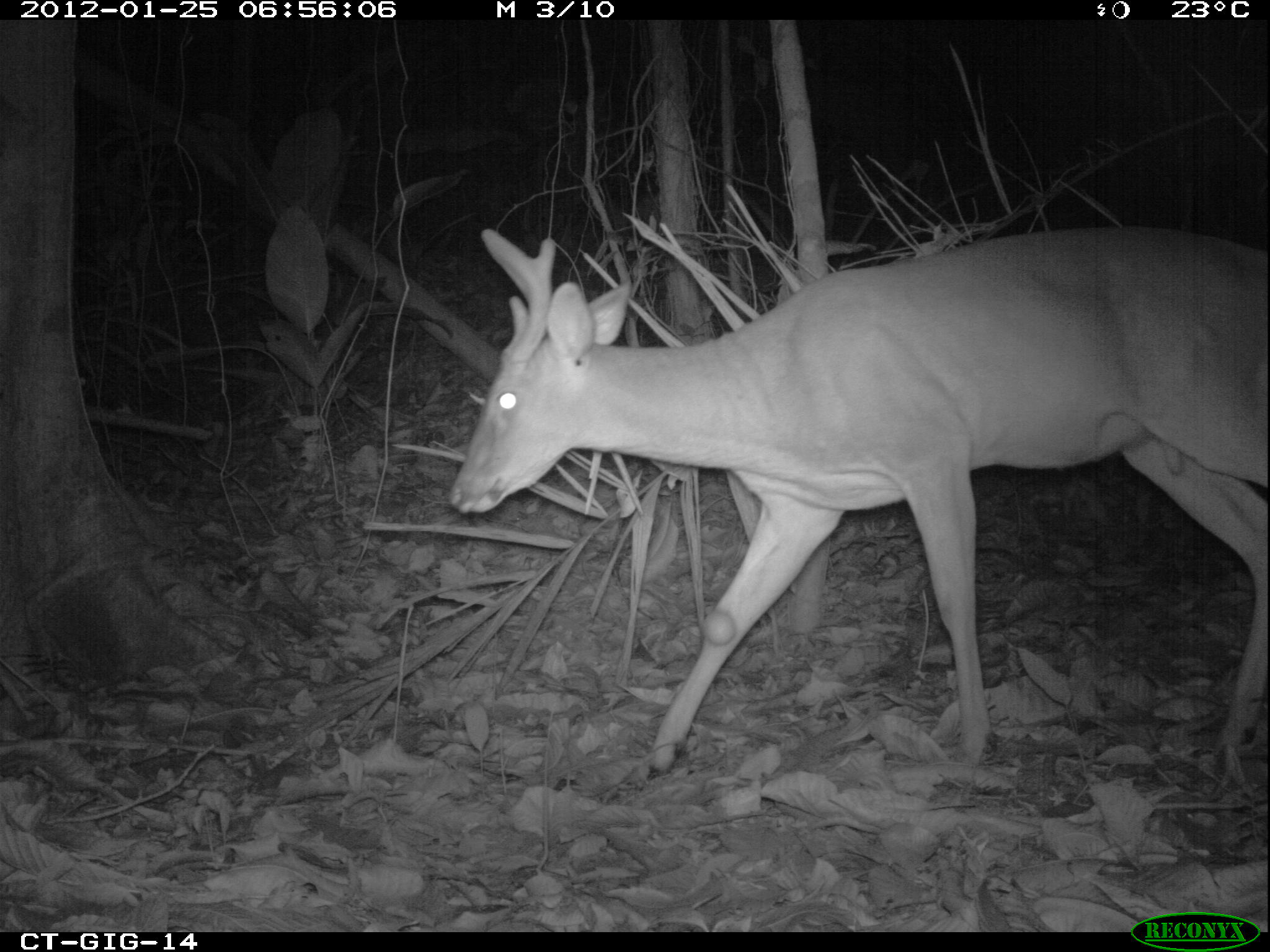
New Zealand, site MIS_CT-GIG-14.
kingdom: Animalia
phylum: Chordata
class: Mammalia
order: Artiodactyla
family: Cervidae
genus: Odocoileus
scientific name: Odocoileus virginianus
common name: white-tailed deer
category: white tailed deer